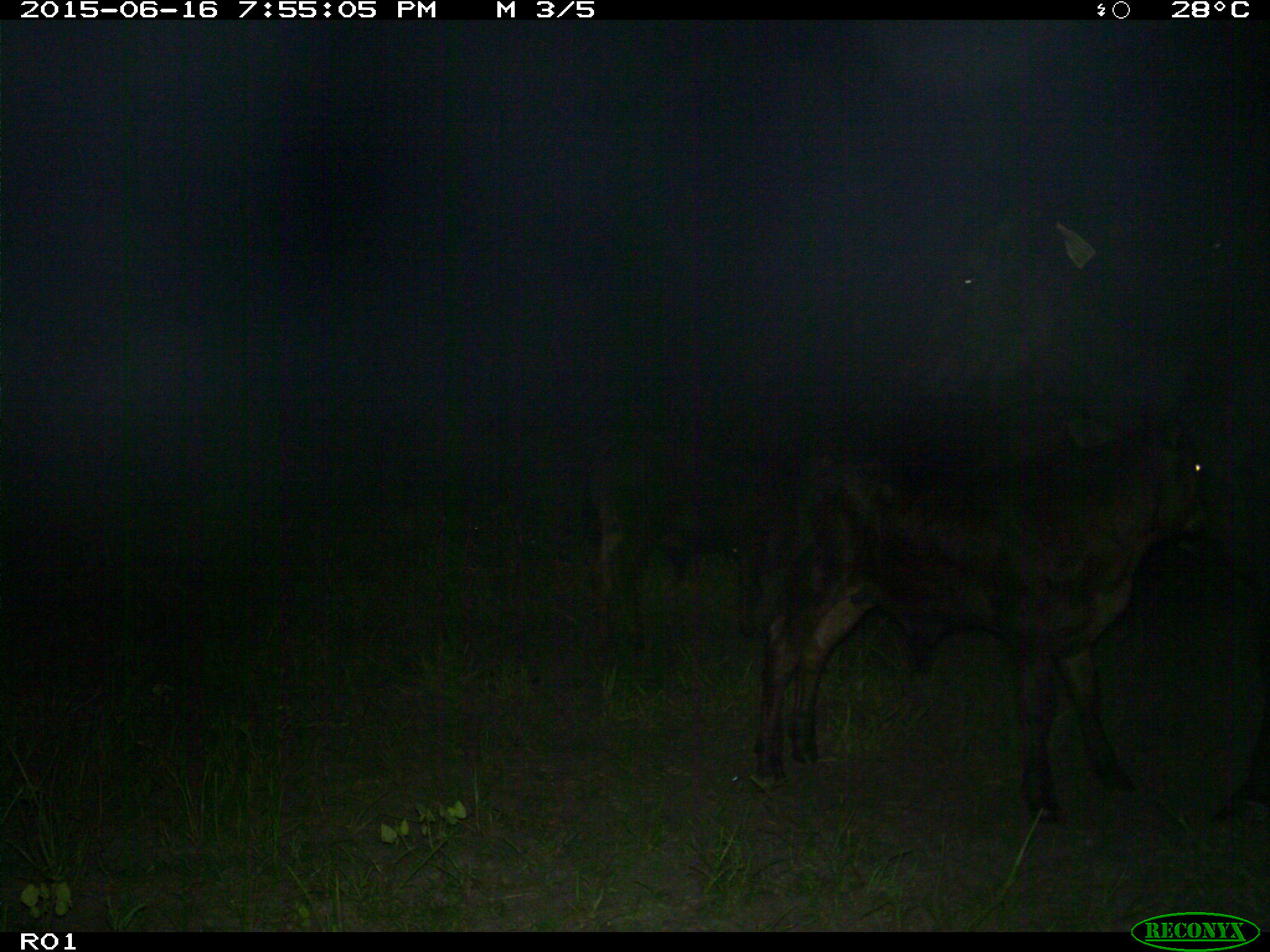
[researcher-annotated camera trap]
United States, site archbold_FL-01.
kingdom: Animalia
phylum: Chordata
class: Mammalia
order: Artiodactyla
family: Bovidae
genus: Bos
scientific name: Bos taurus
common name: domestic cow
Bos taurus (domestic cow).